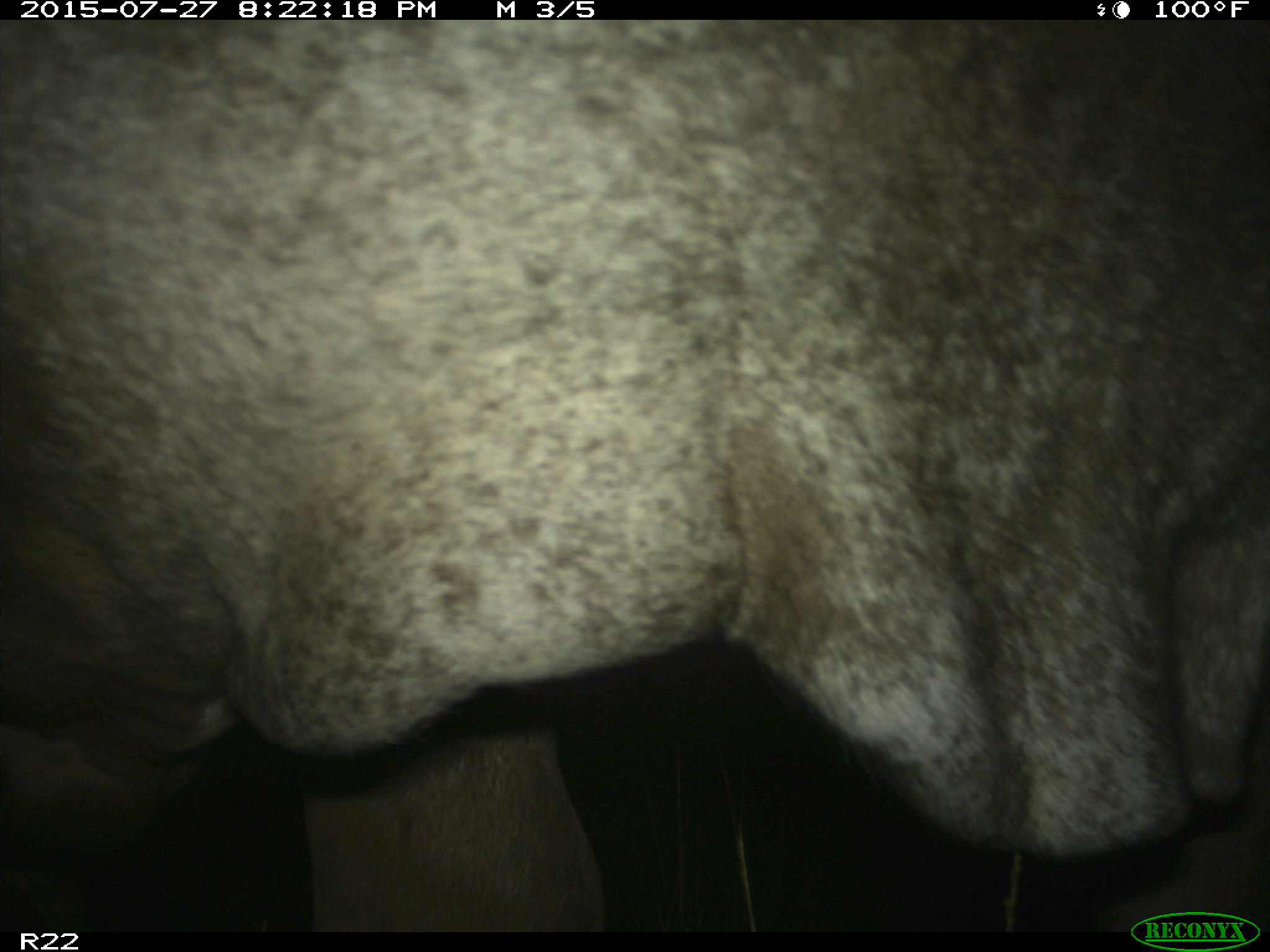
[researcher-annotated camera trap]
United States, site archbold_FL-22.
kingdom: Animalia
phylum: Chordata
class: Mammalia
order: Artiodactyla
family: Bovidae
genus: Bos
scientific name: Bos taurus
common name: domestic cow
Bos taurus (domestic cow).